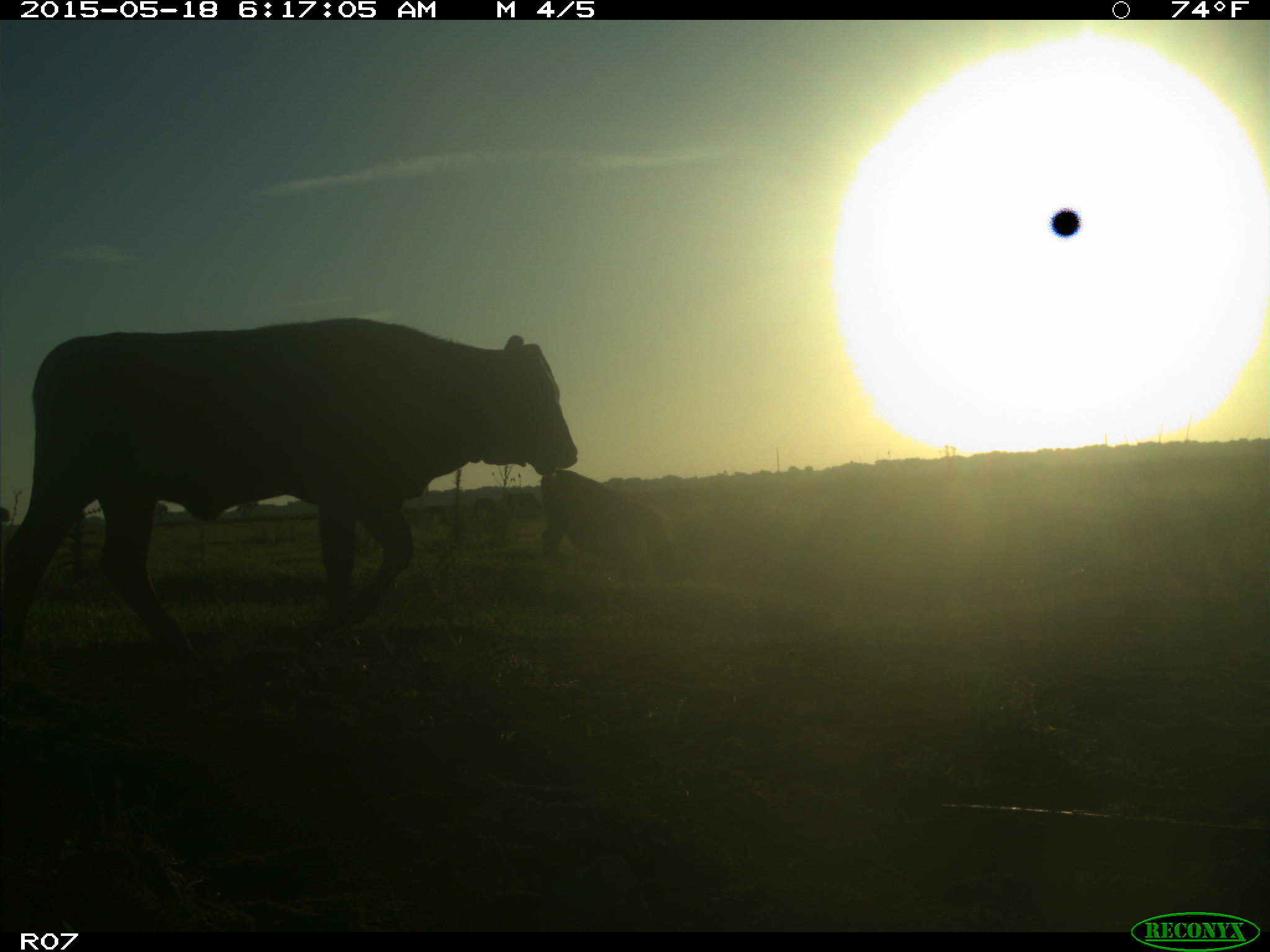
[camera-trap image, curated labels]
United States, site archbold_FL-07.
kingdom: Animalia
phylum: Chordata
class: Mammalia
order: Artiodactyla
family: Bovidae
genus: Bos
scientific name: Bos taurus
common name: domestic cow